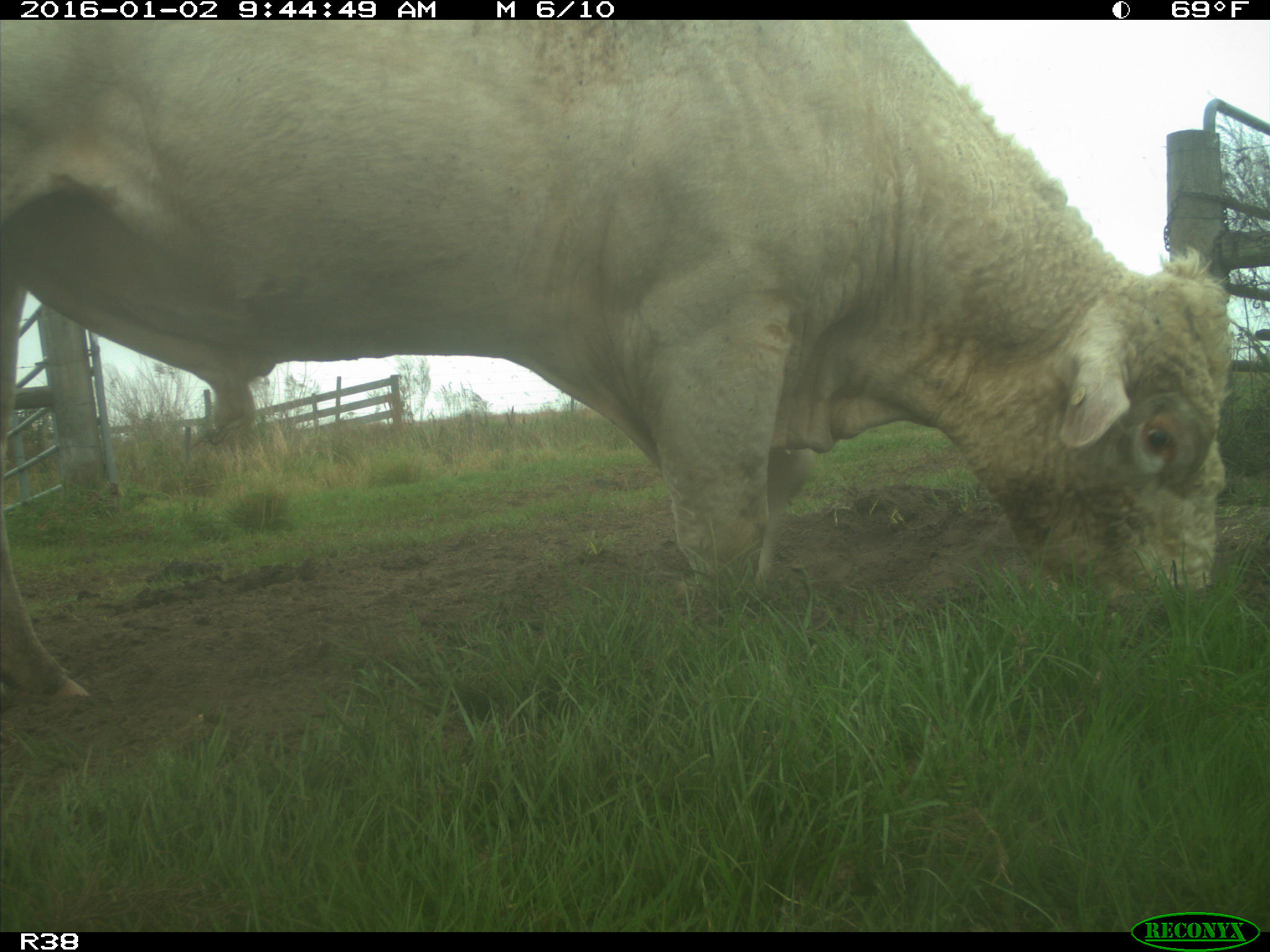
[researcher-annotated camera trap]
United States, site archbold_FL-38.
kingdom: Animalia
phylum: Chordata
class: Mammalia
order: Artiodactyla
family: Bovidae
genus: Bos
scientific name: Bos taurus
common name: domestic cow